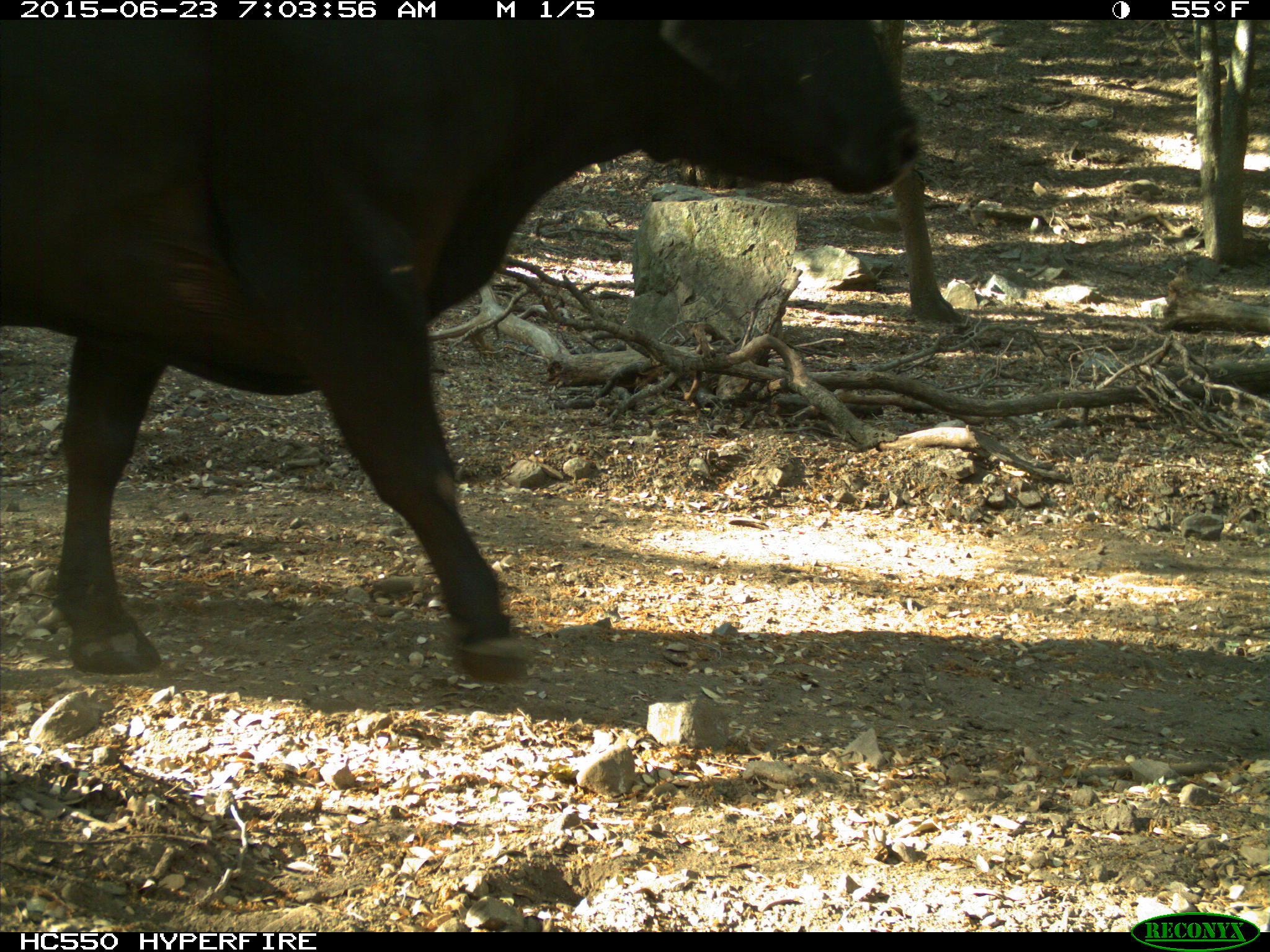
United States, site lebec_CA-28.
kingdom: Animalia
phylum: Chordata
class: Mammalia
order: Artiodactyla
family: Bovidae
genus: Bos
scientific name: Bos taurus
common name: domestic cow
Bos taurus (domestic cow).